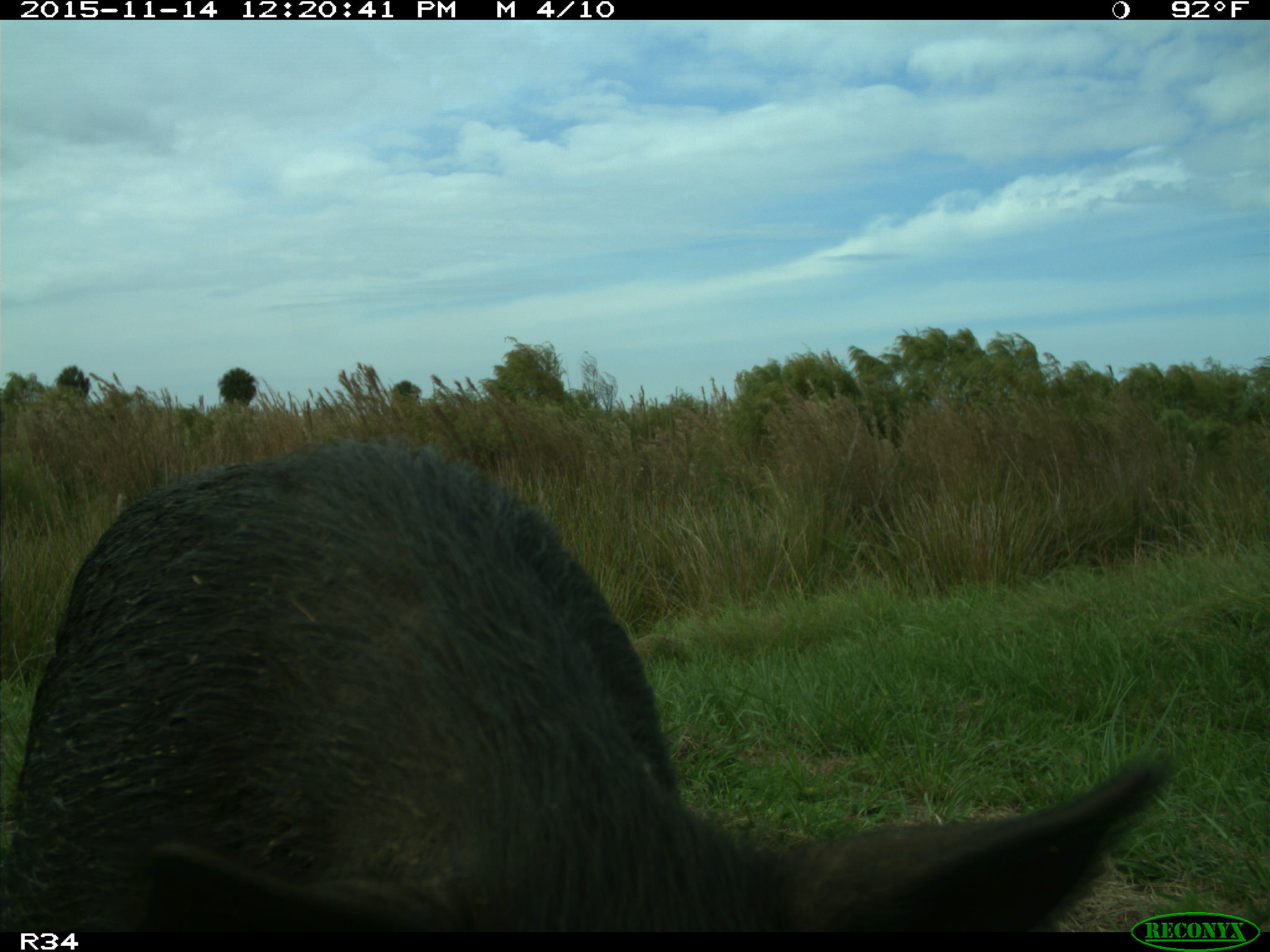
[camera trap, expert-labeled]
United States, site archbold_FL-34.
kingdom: Animalia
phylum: Chordata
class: Mammalia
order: Artiodactyla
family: Suidae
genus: Sus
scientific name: Sus scrofa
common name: wild boar